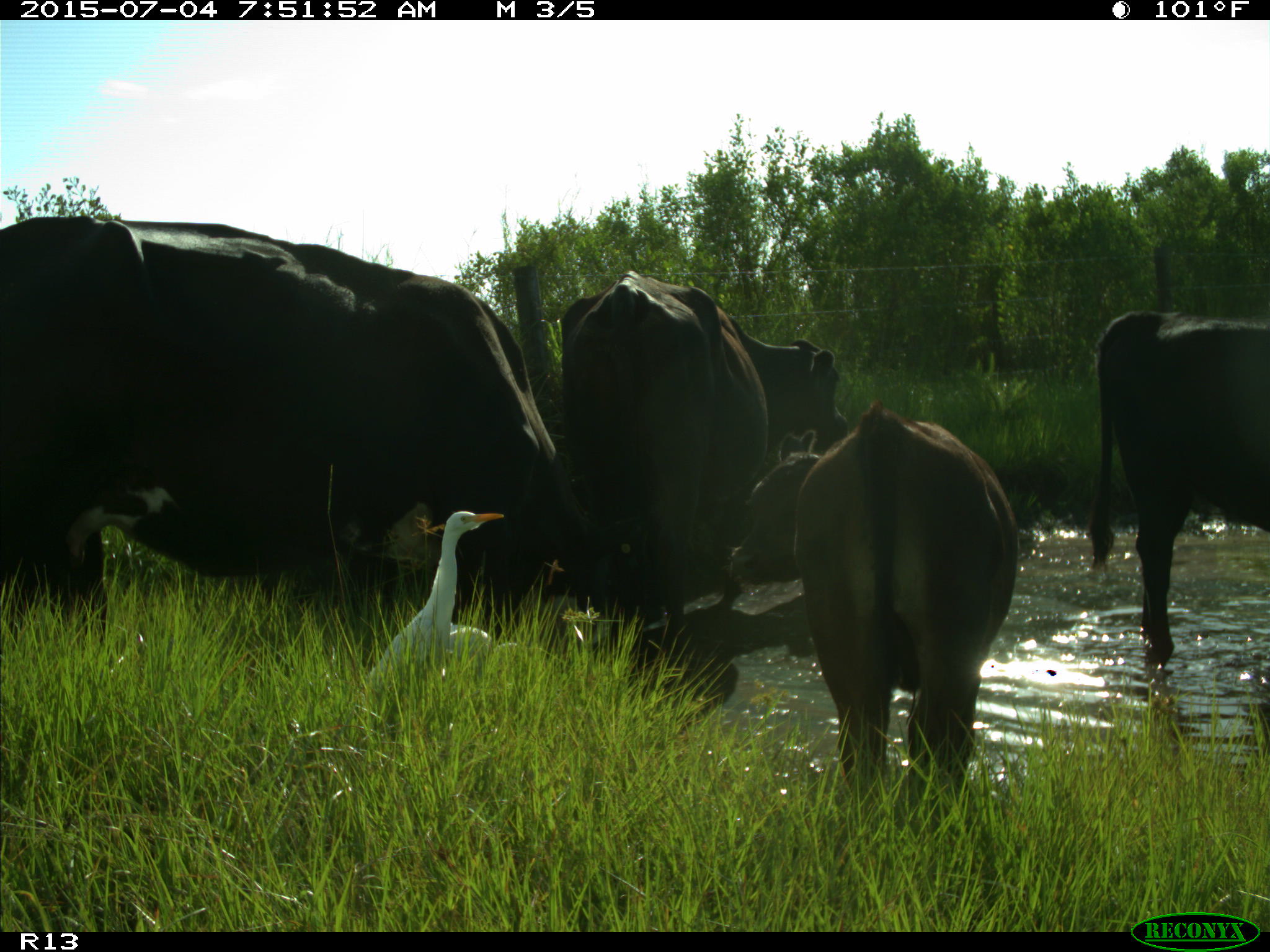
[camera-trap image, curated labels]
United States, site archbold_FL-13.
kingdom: Animalia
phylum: Chordata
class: Mammalia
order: Artiodactyla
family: Bovidae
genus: Bos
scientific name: Bos taurus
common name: domestic cow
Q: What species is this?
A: Bos taurus (domestic cow).